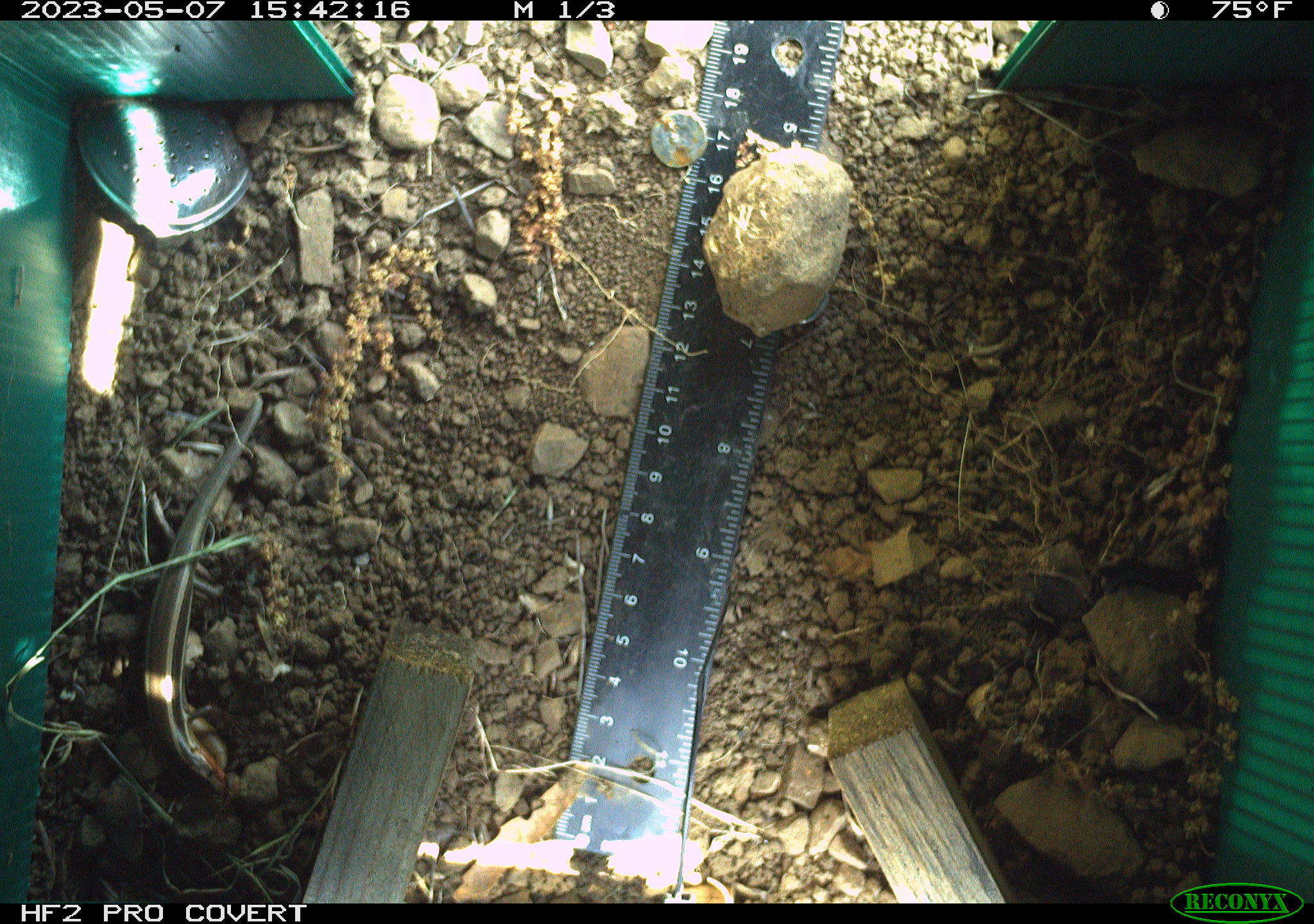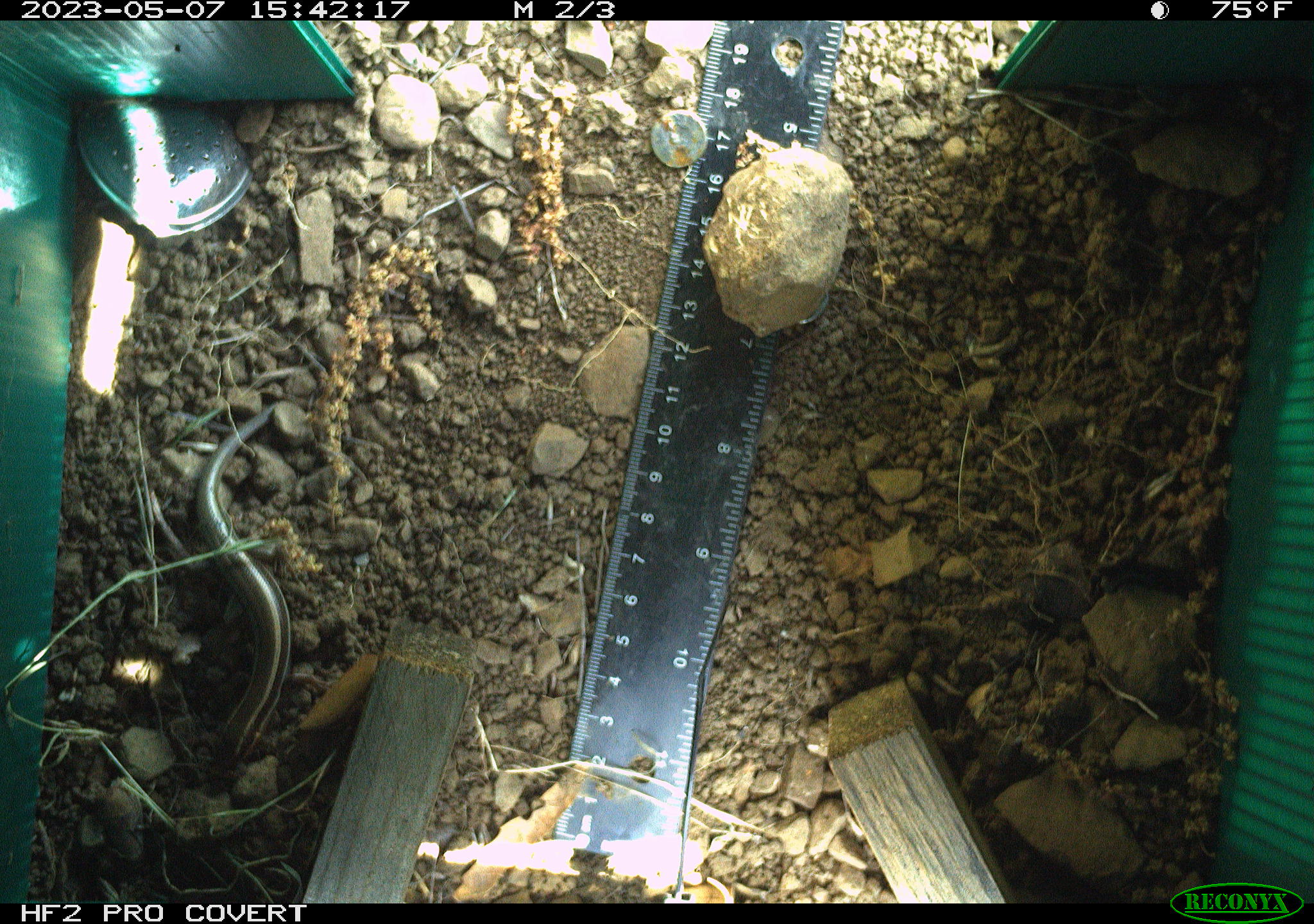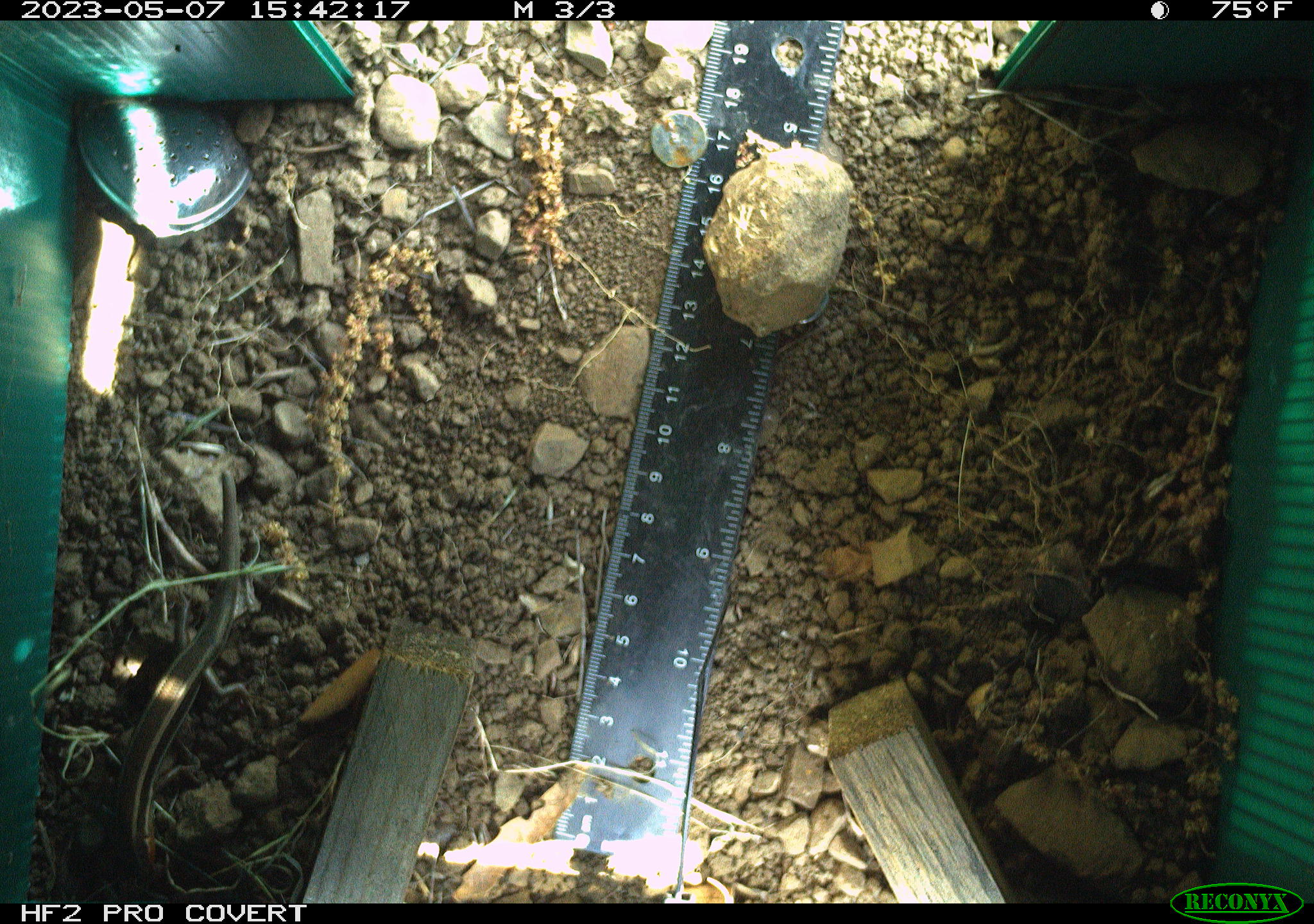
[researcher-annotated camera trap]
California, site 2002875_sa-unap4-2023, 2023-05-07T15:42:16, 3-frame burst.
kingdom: Animalia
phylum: Chordata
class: Reptilia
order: Squamata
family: Scincidae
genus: Plestiodon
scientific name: Plestiodon skiltonianus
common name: western skink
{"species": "western skink (Plestiodon skiltonianus)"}